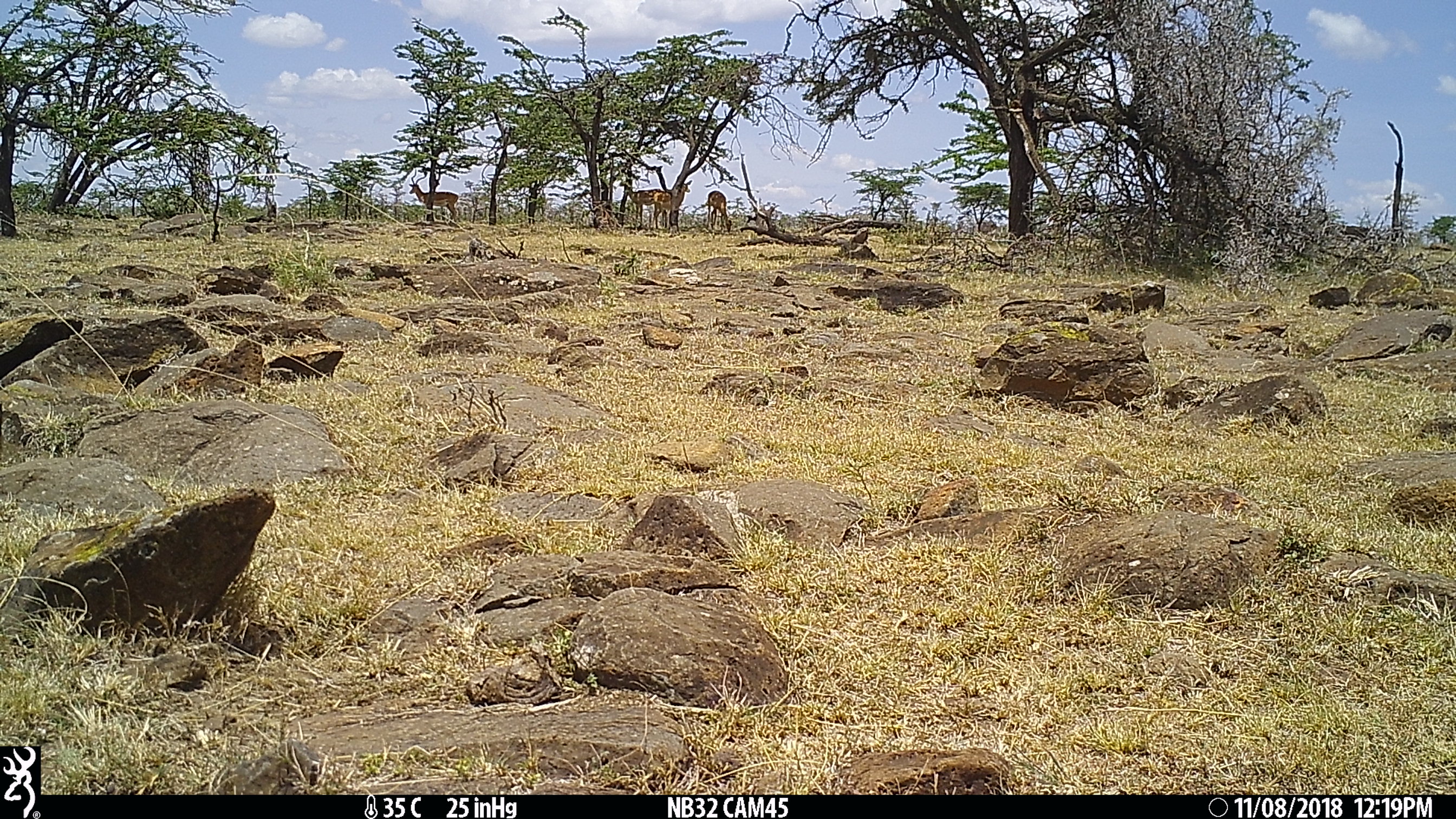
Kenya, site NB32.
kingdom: Animalia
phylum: Chordata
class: Mammalia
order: Artiodactyla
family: Bovidae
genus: Aepyceros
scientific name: Aepyceros melampus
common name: impala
Impala (Aepyceros melampus).